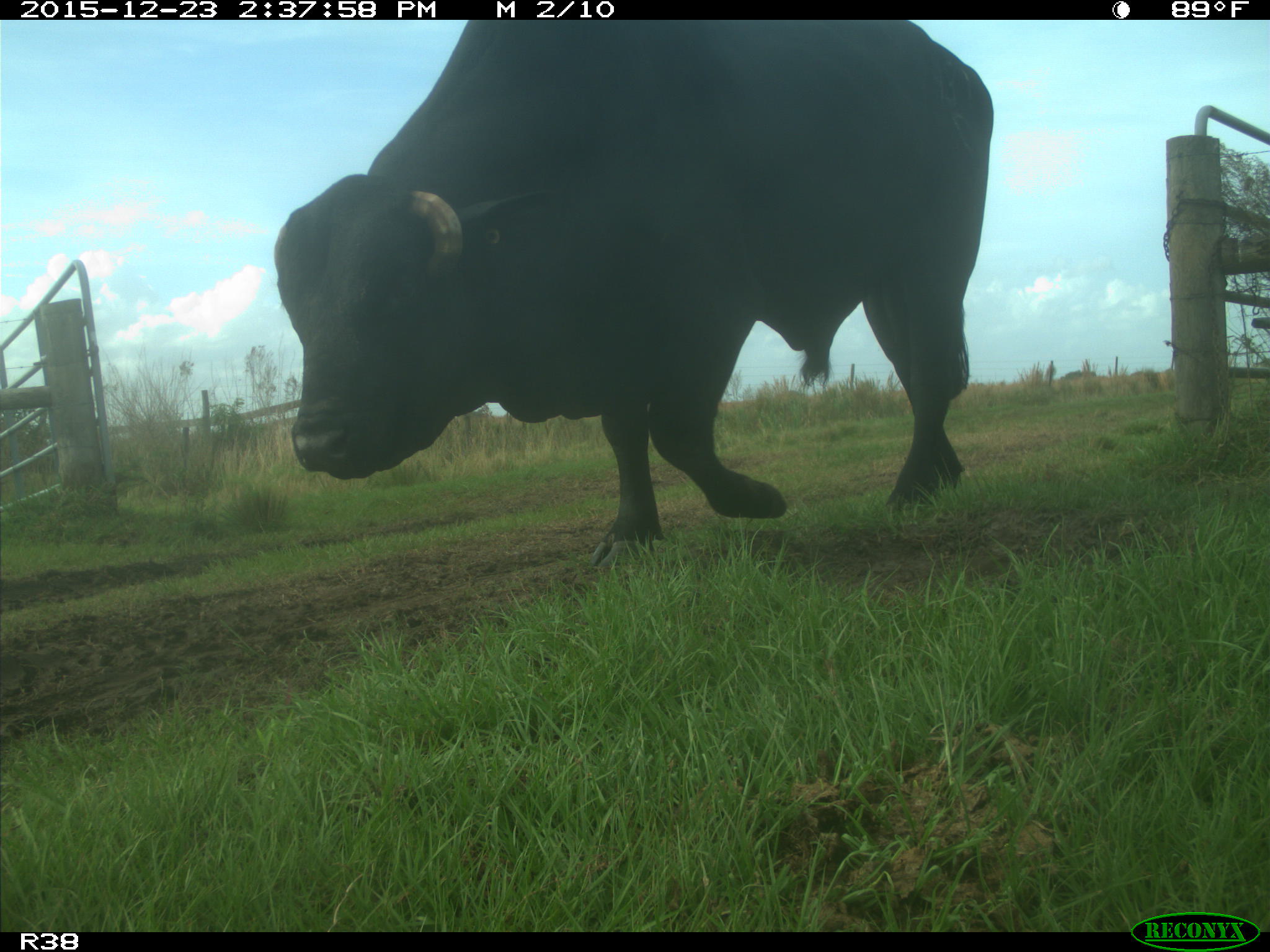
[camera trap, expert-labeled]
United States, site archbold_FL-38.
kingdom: Animalia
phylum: Chordata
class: Mammalia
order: Artiodactyla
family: Bovidae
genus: Bos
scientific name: Bos taurus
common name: domestic cow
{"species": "Bos taurus (domestic cow)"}